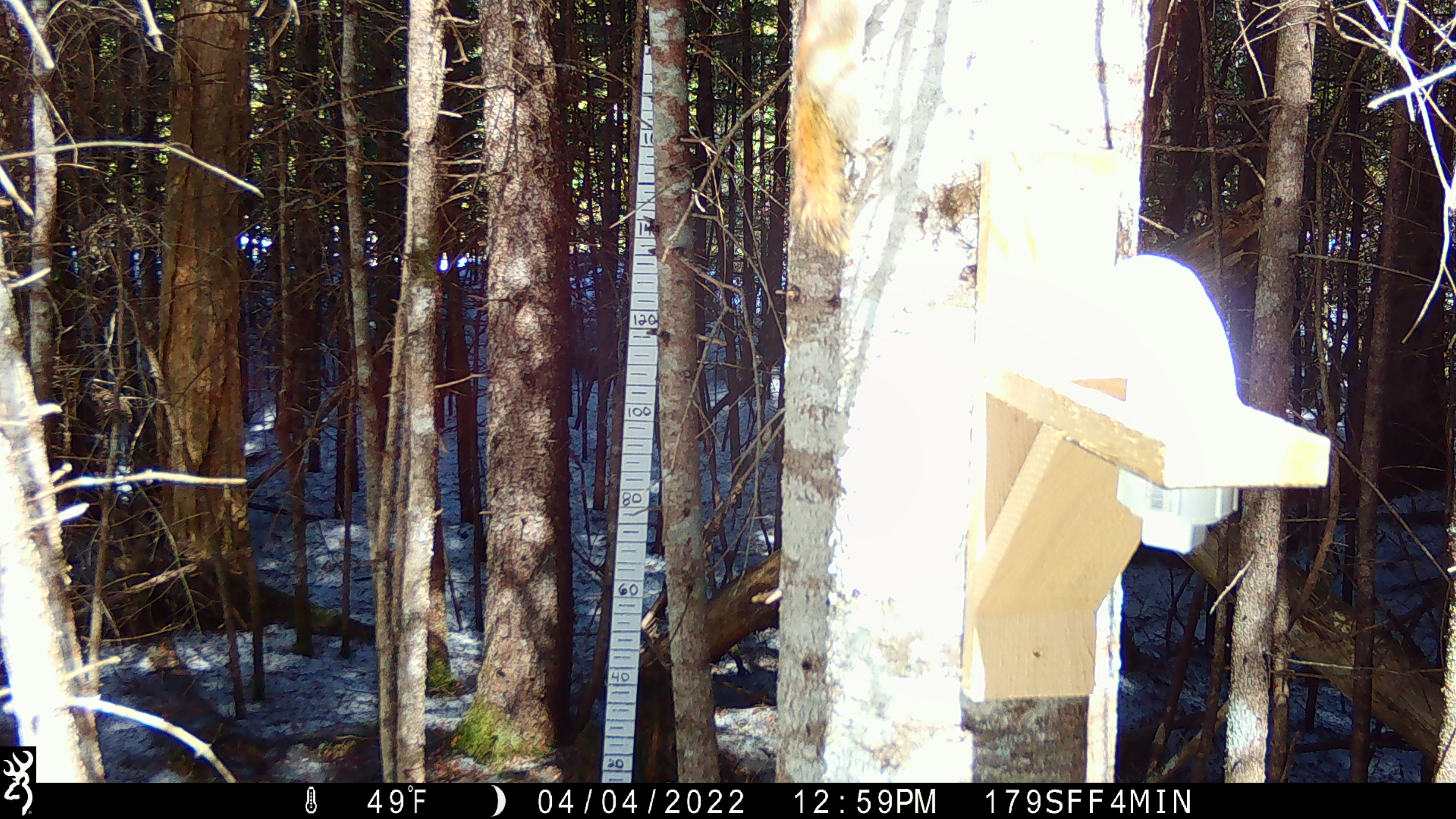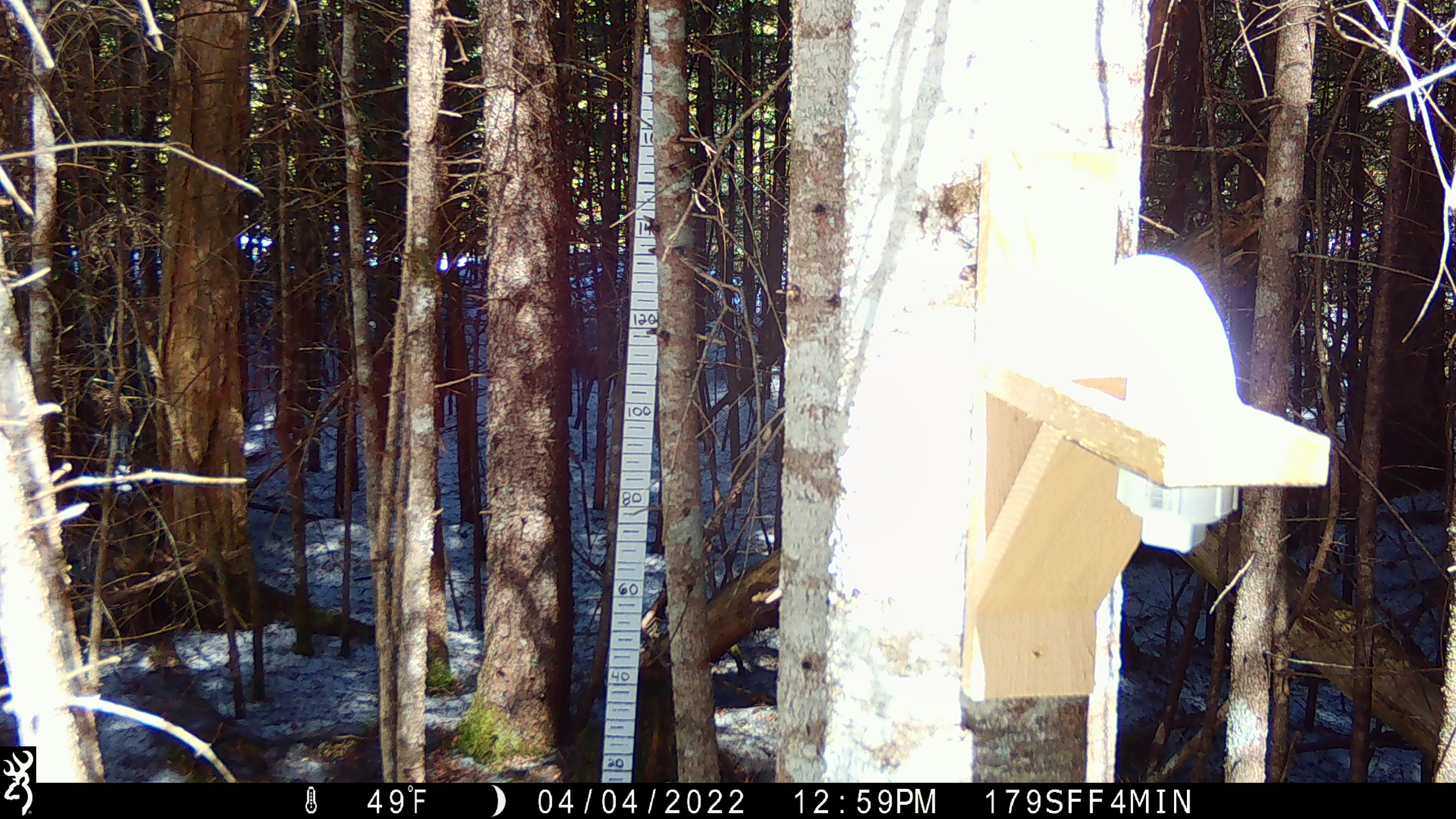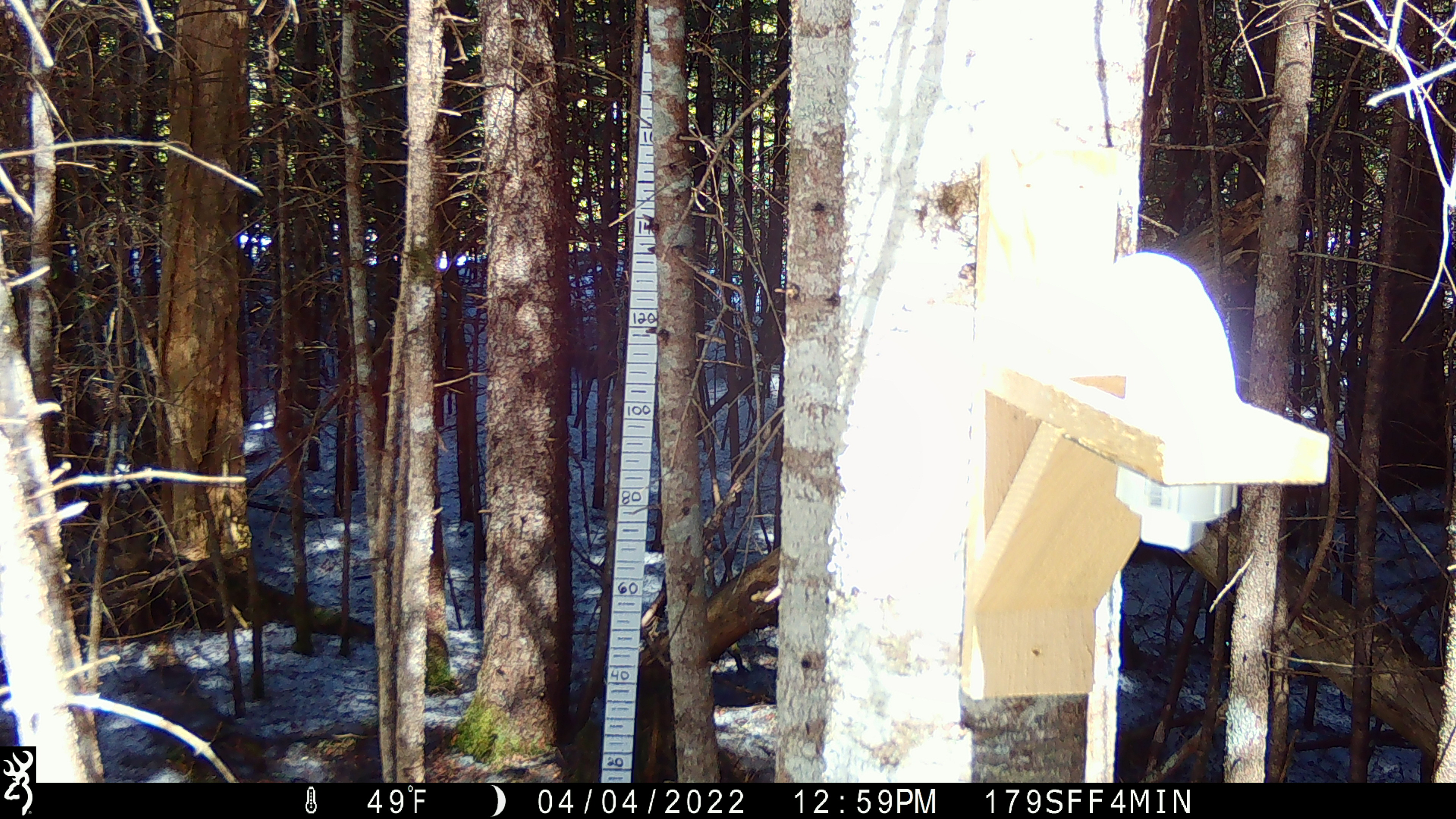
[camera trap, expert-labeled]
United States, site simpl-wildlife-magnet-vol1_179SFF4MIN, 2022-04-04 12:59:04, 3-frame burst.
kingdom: Animalia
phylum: Chordata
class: Mammalia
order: Rodentia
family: Sciuridae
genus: Tamiasciurus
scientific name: Tamiasciurus hudsonicus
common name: red squirrel